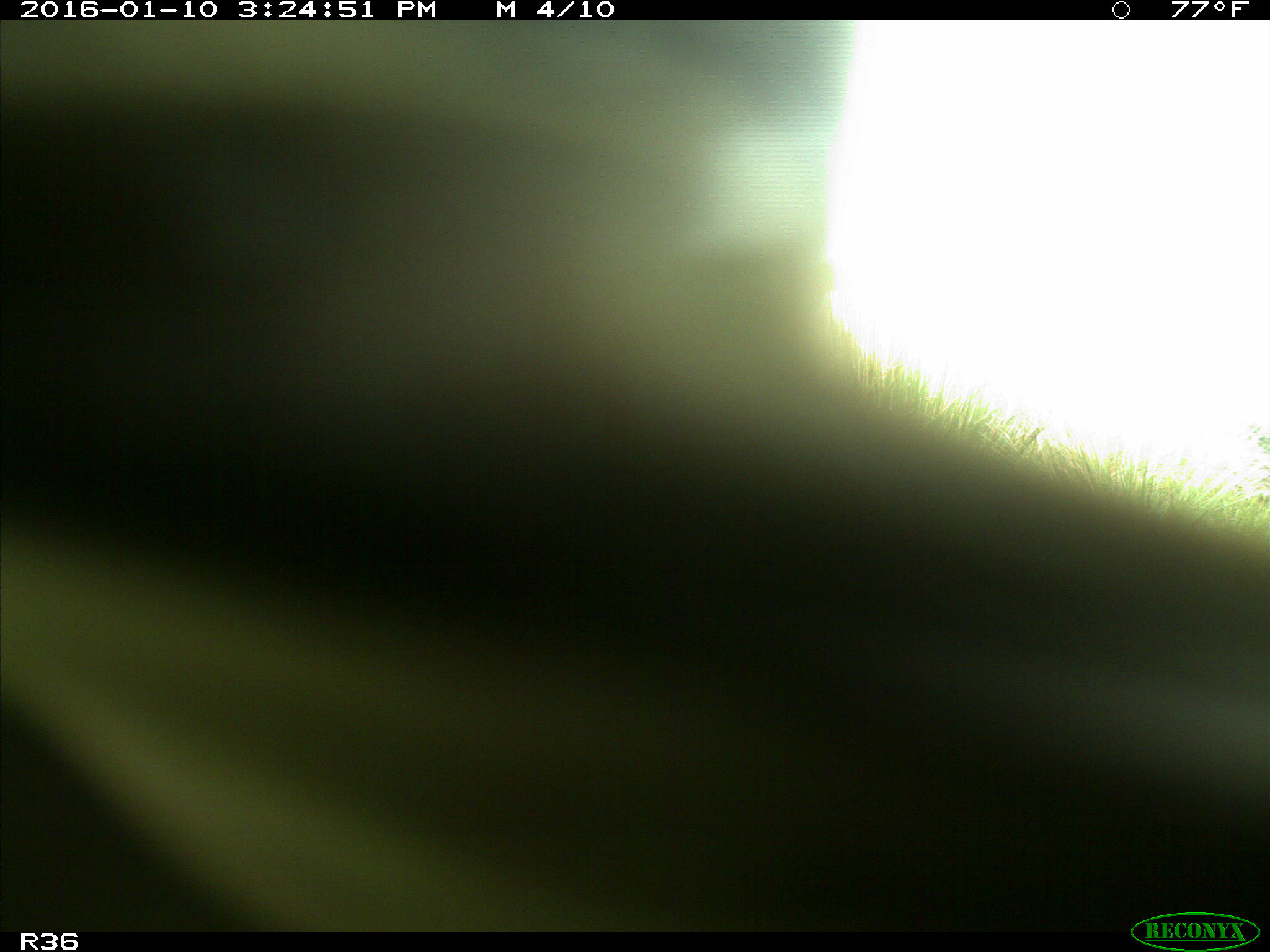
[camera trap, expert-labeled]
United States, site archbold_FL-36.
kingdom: Animalia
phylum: Chordata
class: Mammalia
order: Artiodactyla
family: Bovidae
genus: Bos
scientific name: Bos taurus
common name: domestic cow